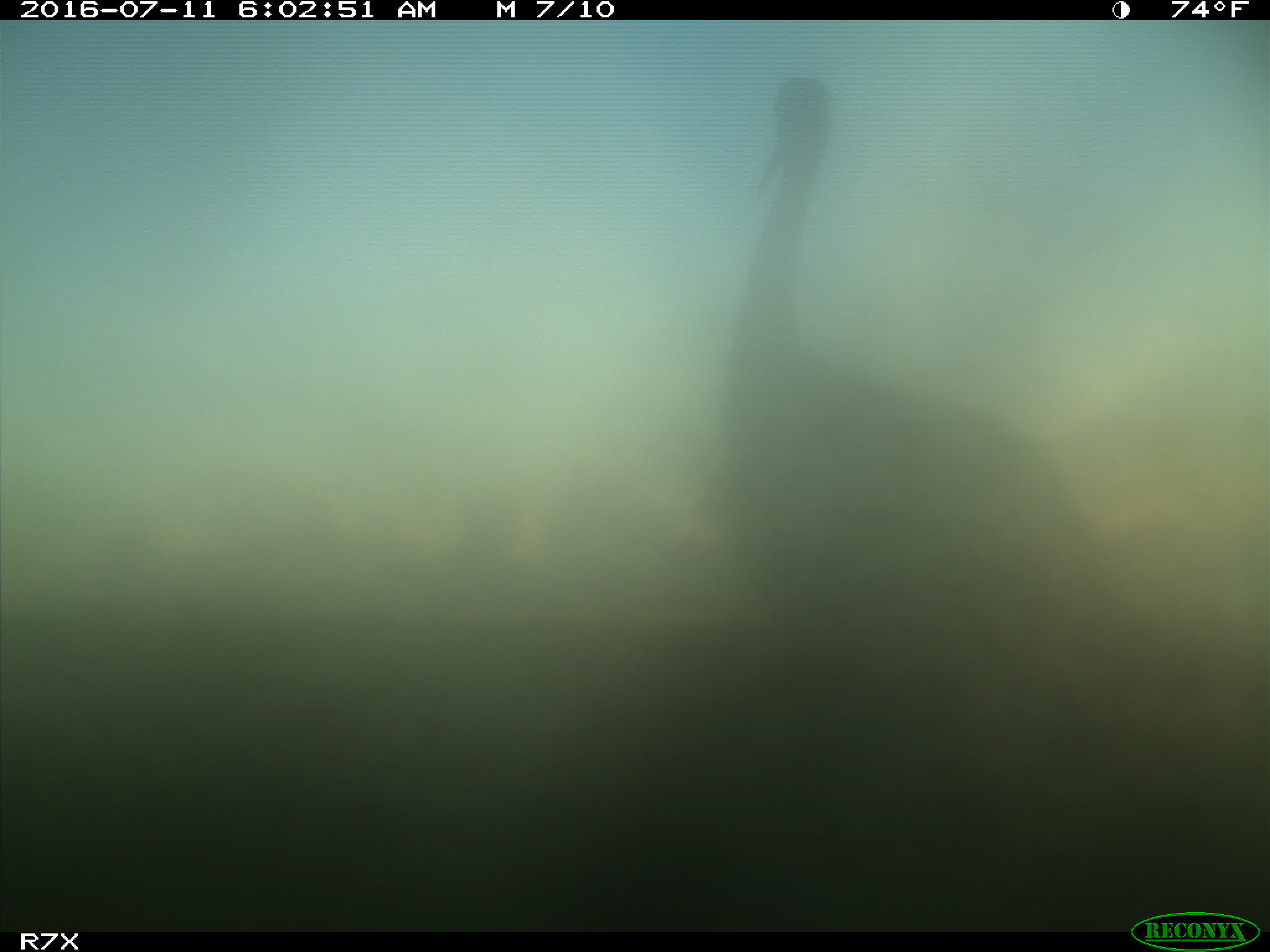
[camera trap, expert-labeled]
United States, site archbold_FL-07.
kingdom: Animalia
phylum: Chordata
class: Aves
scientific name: Aves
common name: birds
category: unidentified bird